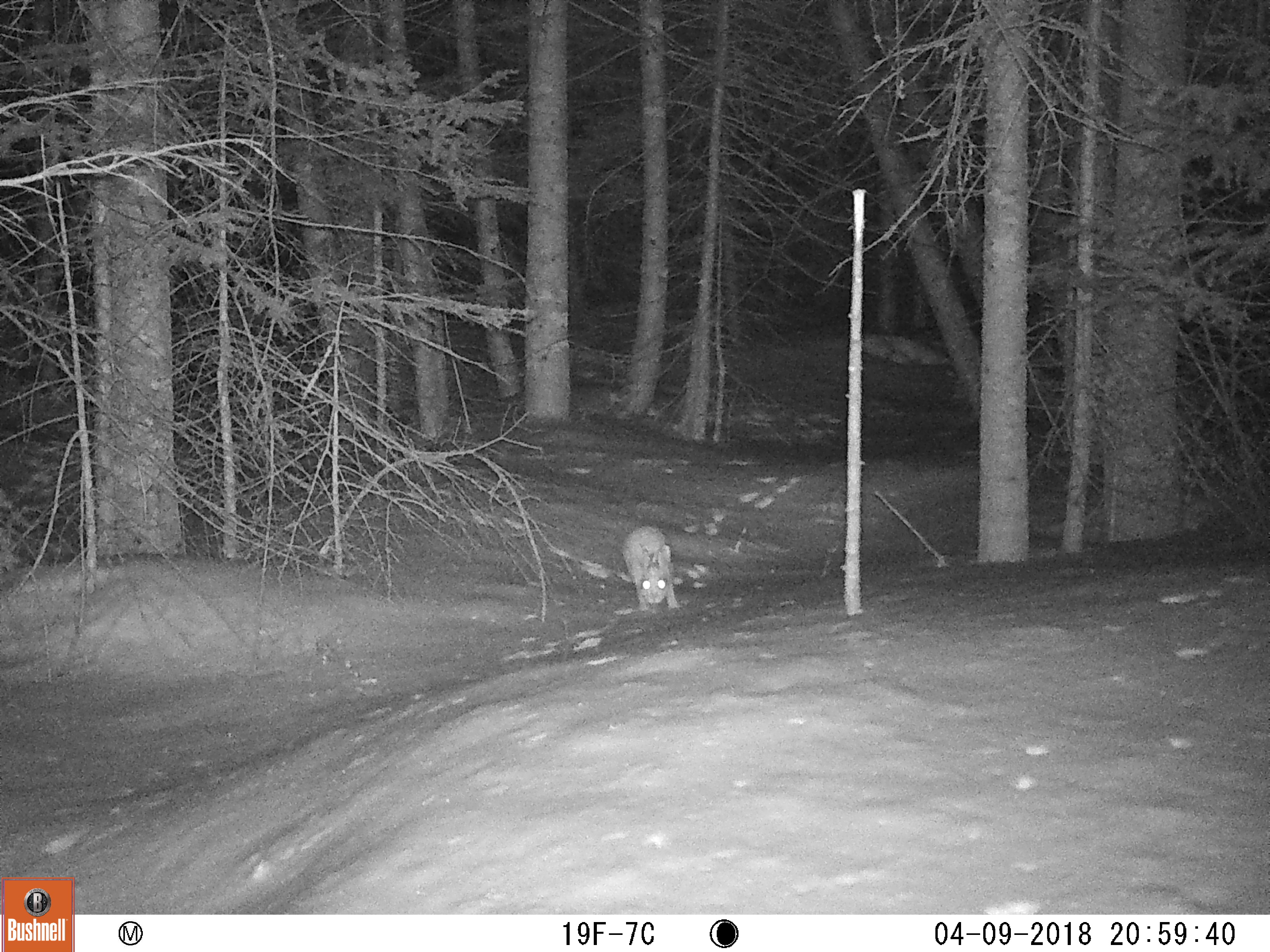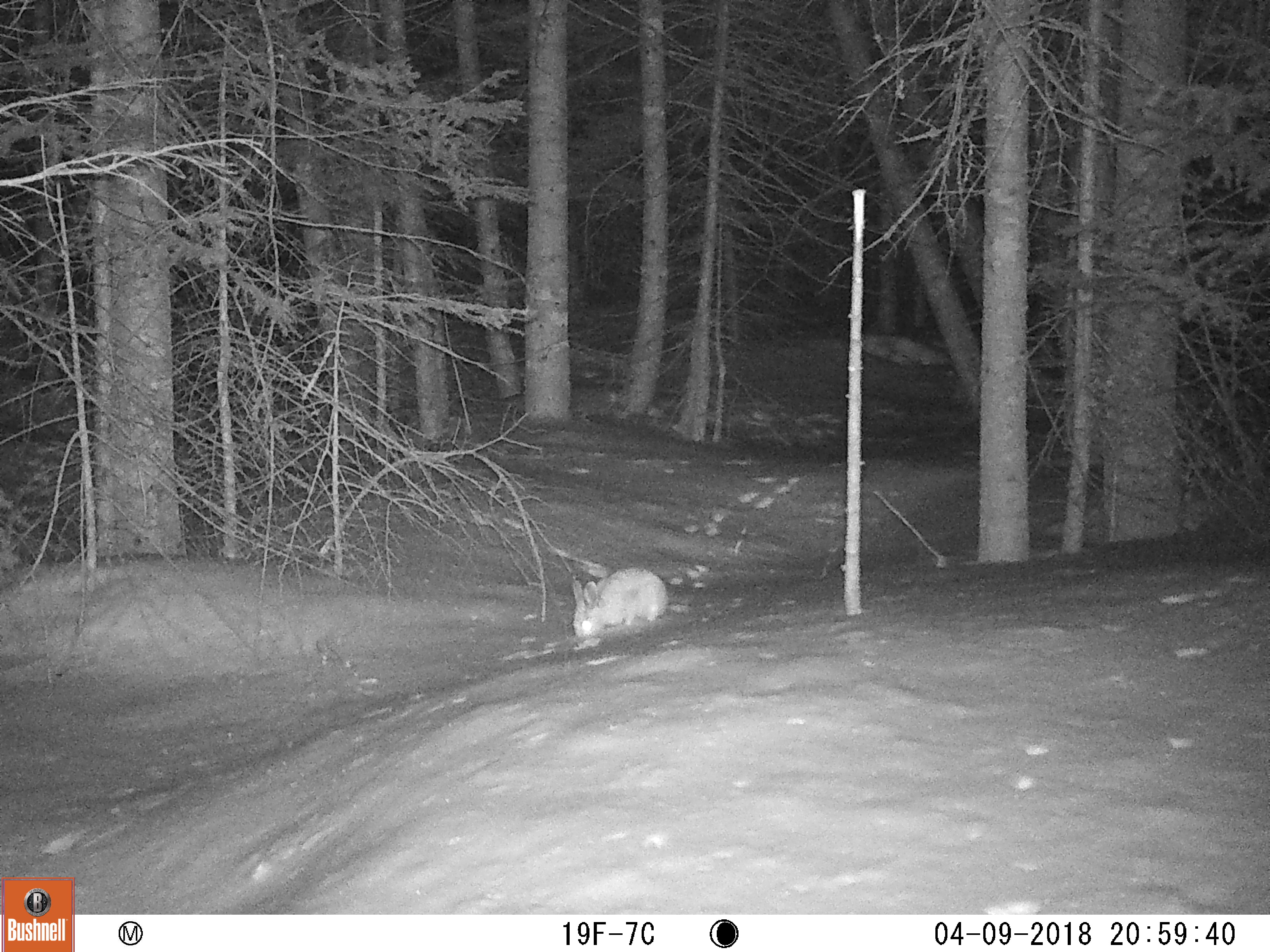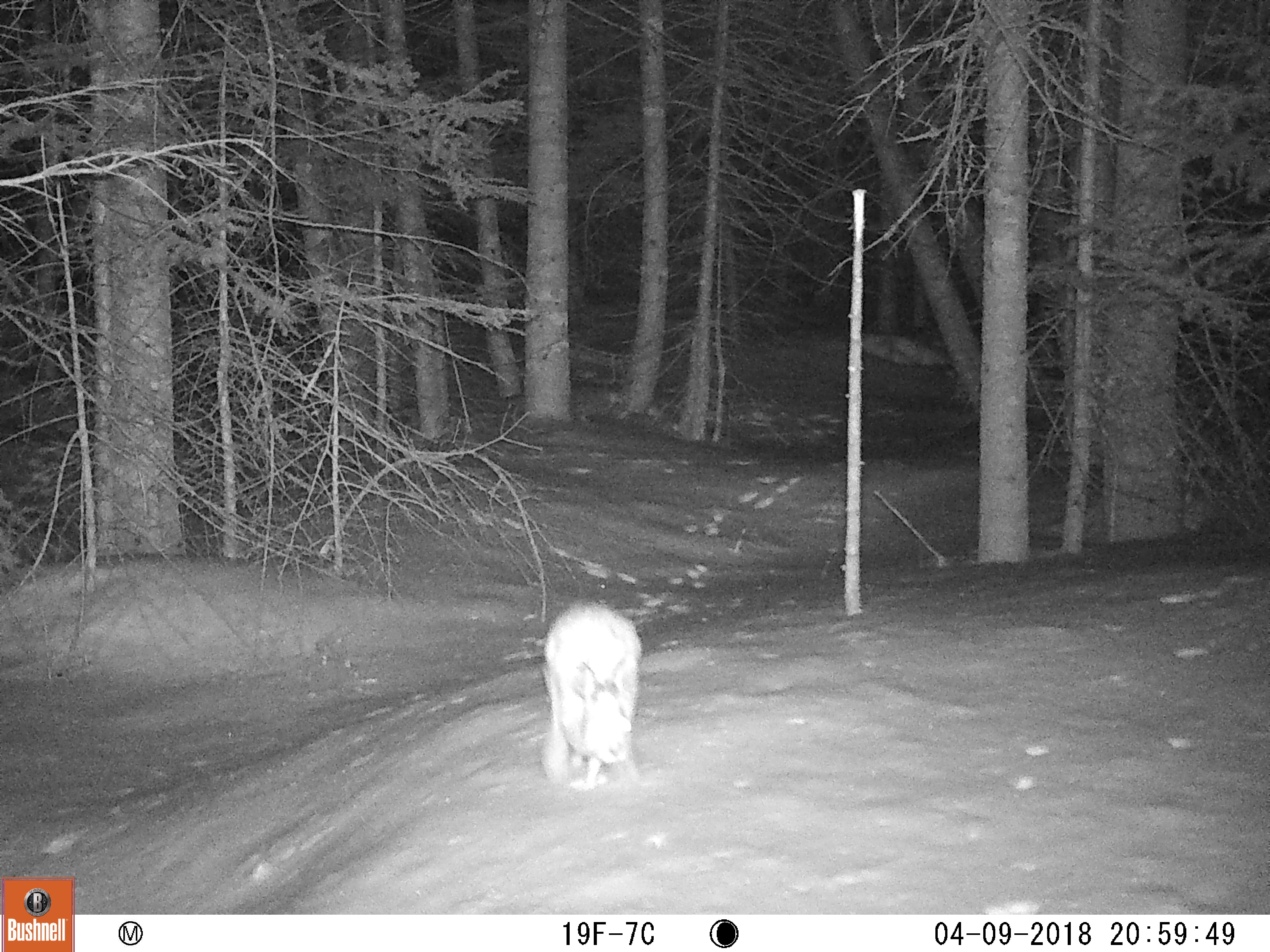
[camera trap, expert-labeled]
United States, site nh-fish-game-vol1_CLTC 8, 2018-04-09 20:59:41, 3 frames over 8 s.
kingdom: Animalia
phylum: Chordata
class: Mammalia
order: Lagomorpha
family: Leporidae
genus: Lepus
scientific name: Lepus americanus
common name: snowshoe hare